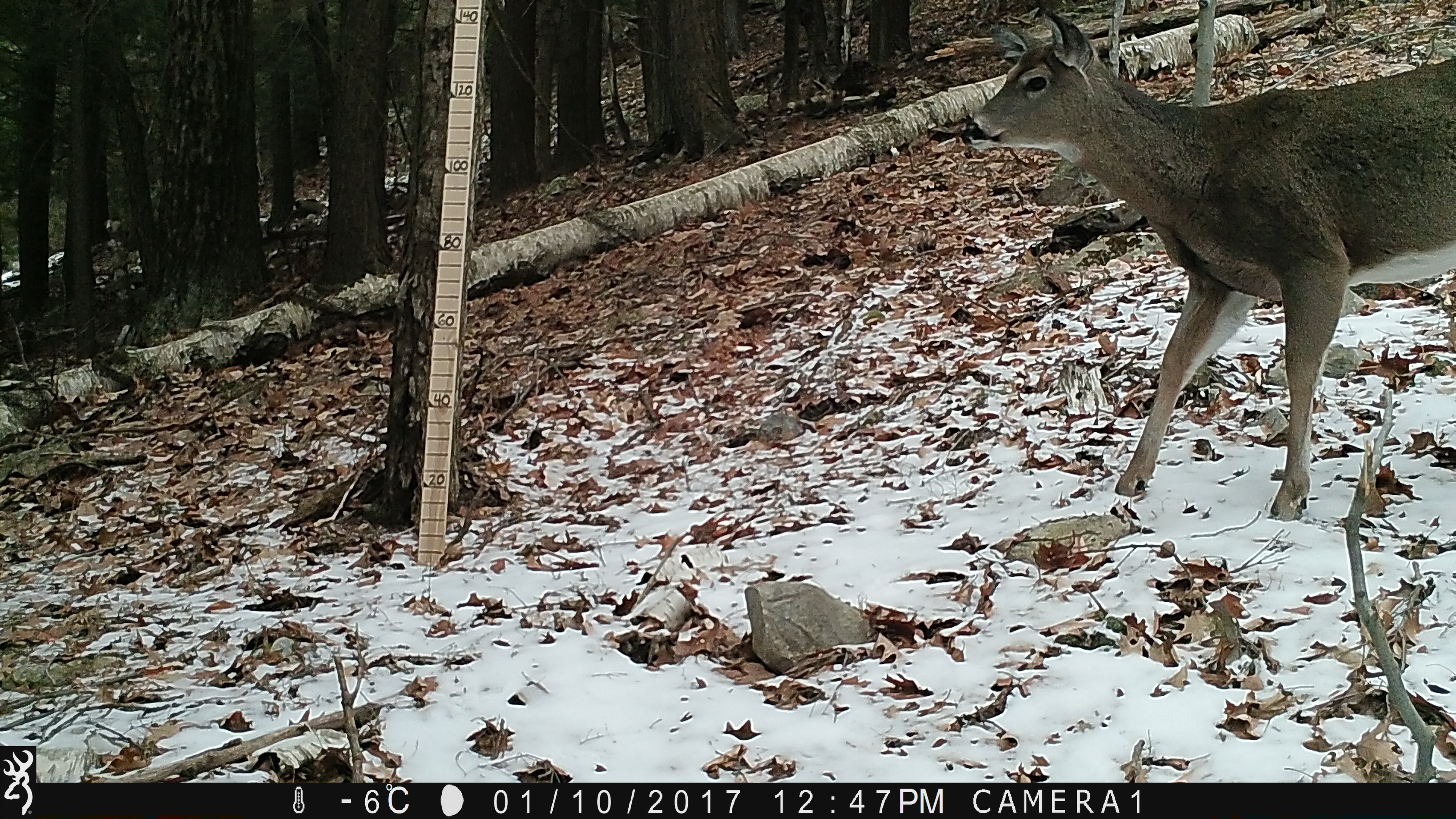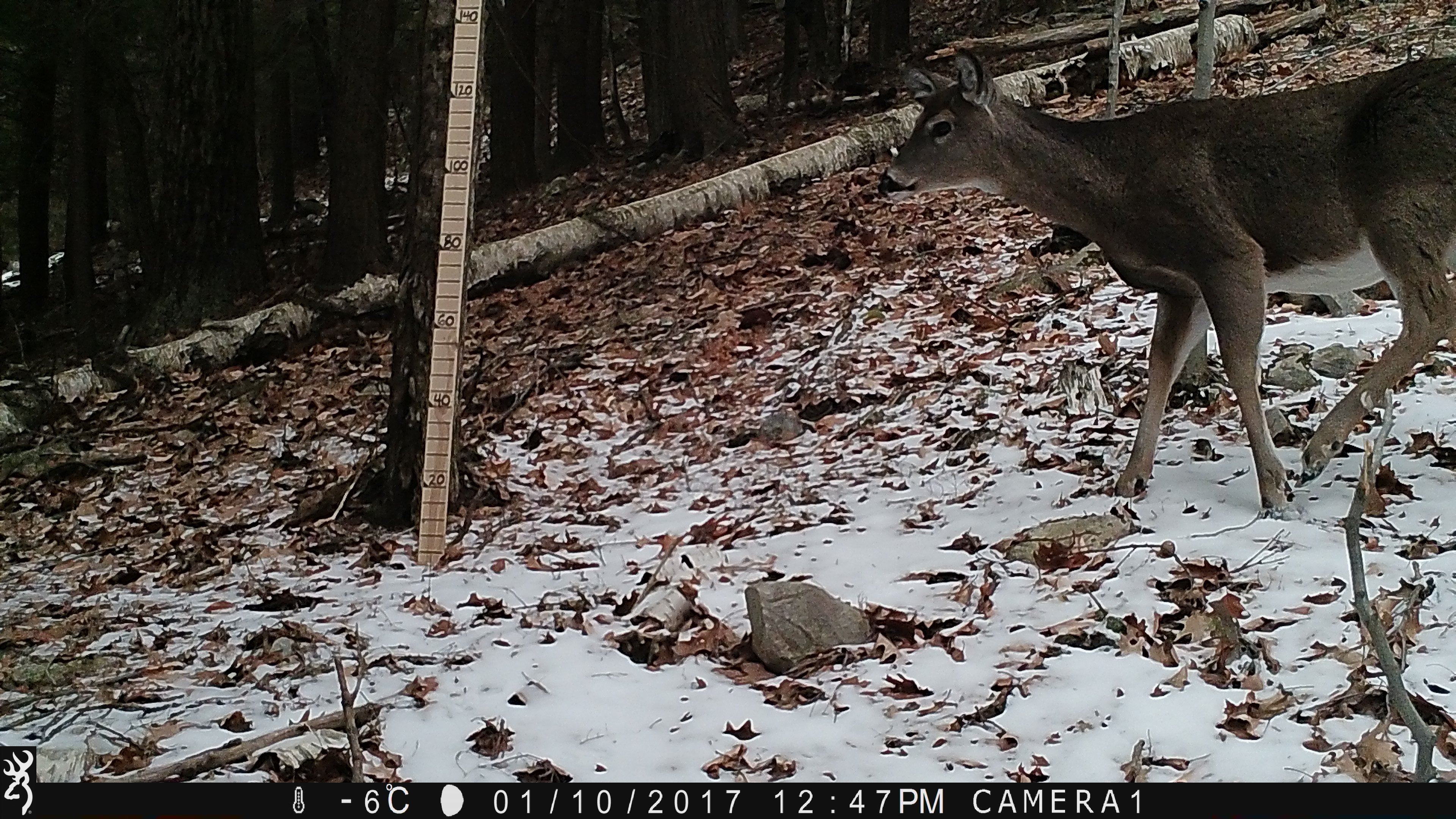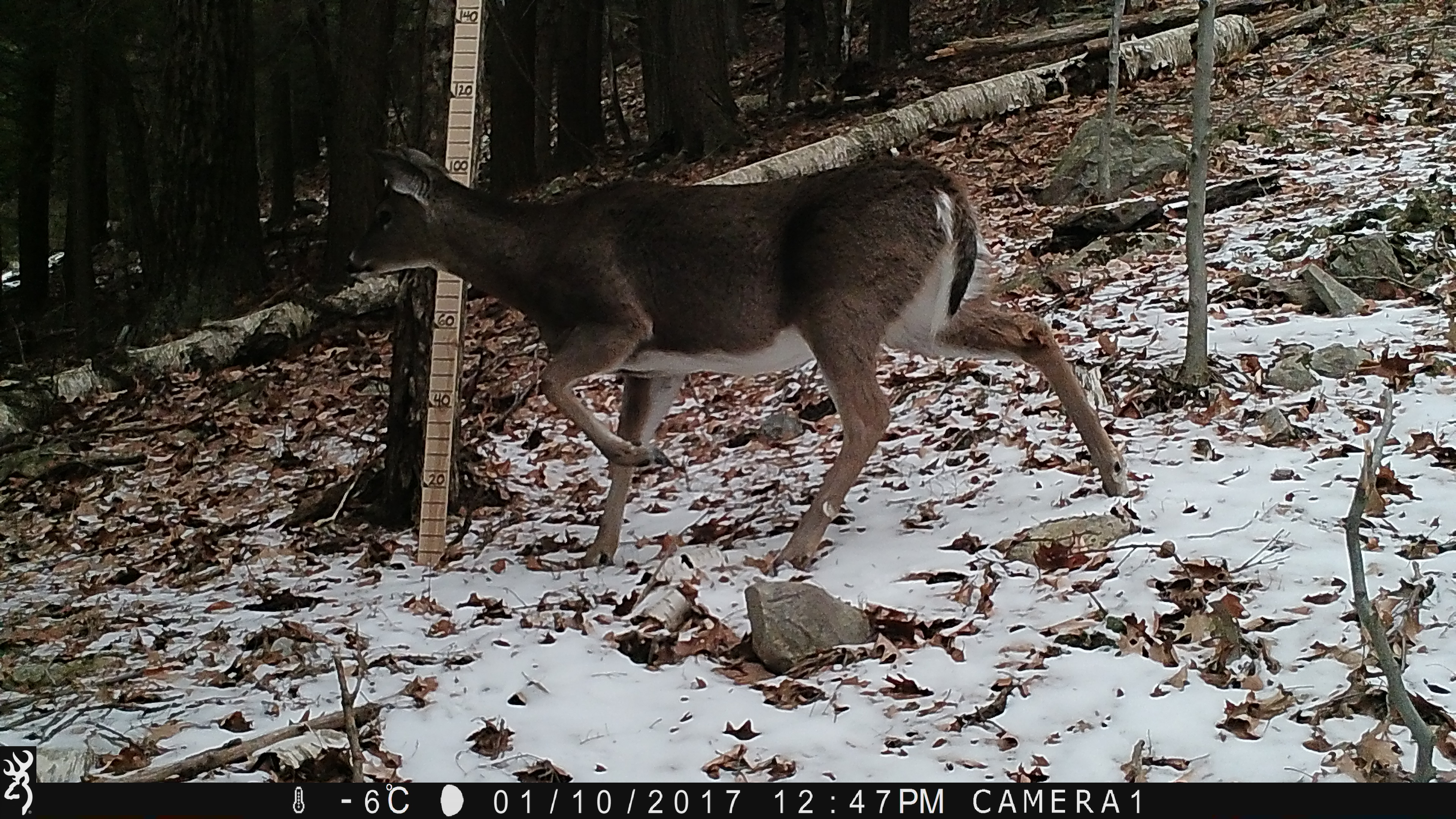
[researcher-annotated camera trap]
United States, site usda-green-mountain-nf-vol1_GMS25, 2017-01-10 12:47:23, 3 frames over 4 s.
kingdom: Animalia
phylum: Chordata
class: Mammalia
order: Artiodactyla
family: Cervidae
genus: Odocoileus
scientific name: Odocoileus virginianus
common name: white-tailed deer